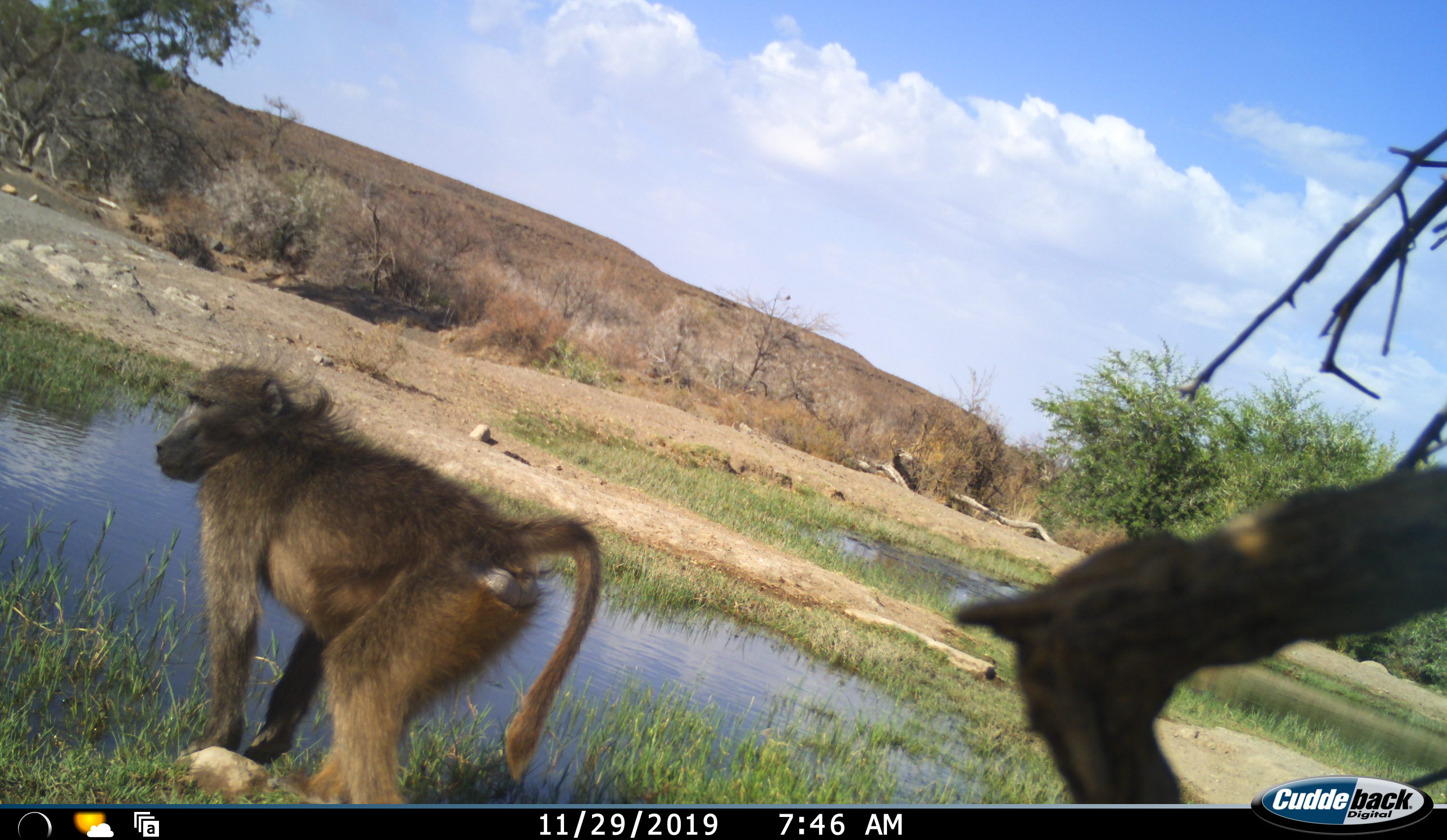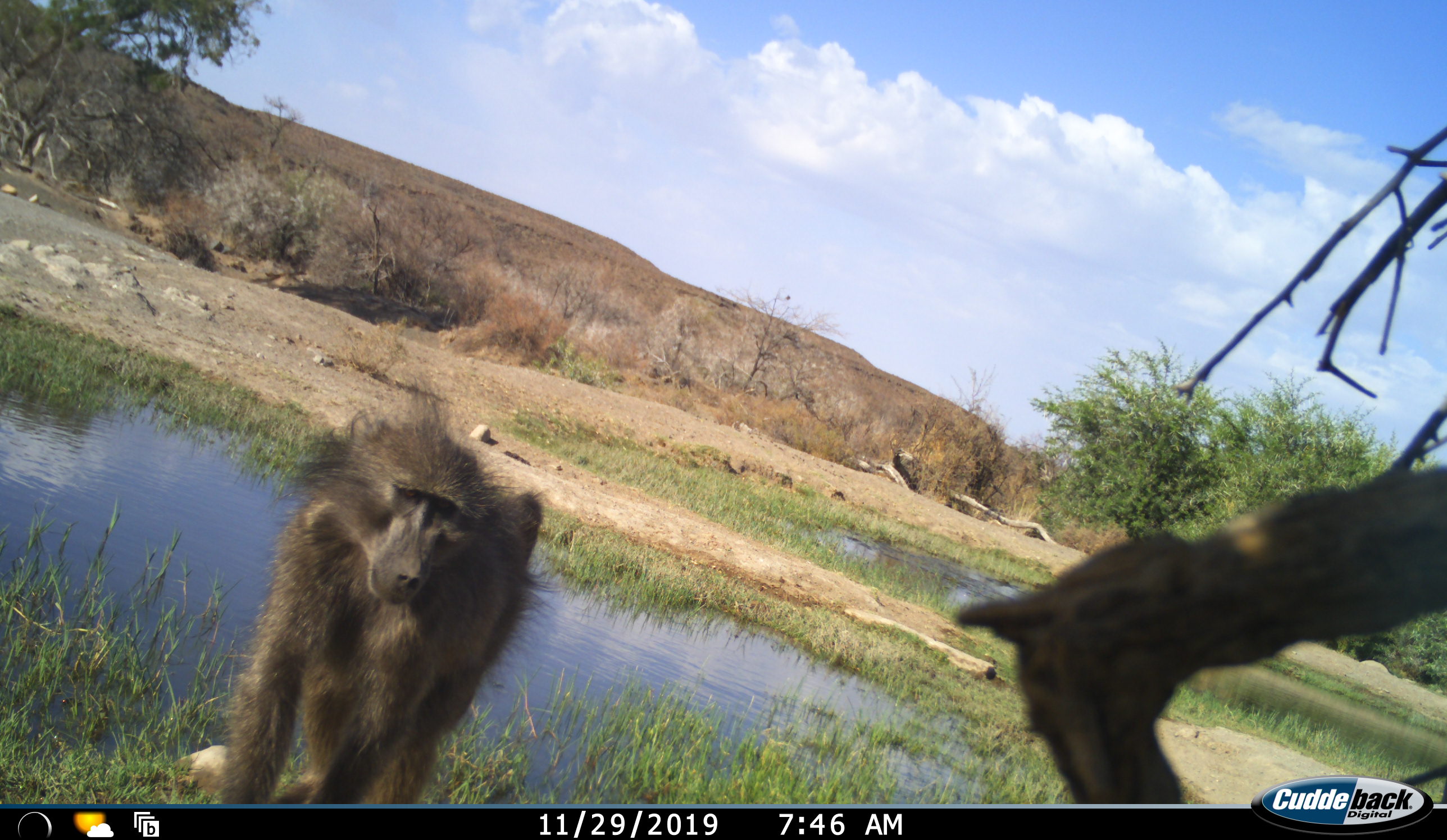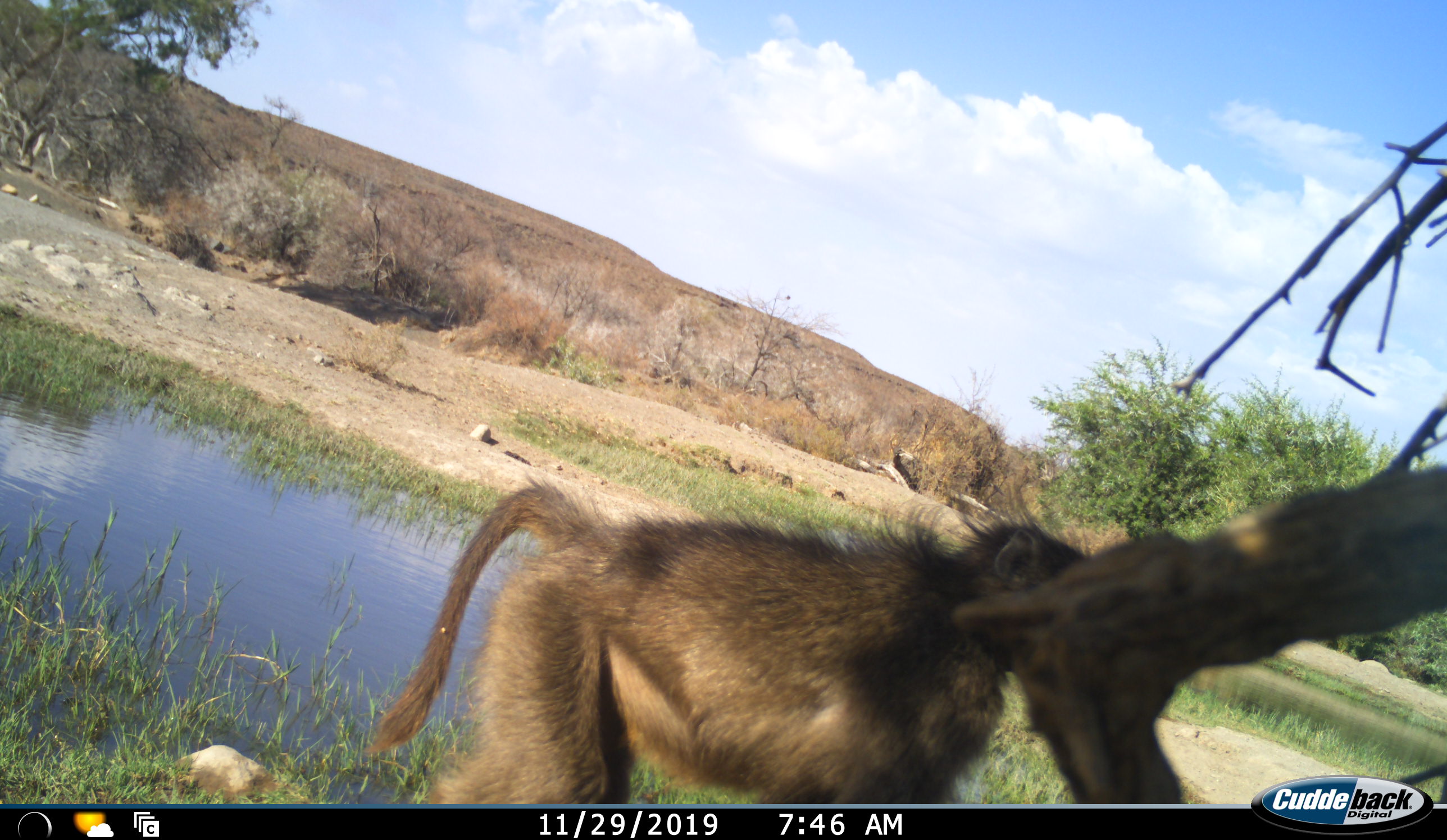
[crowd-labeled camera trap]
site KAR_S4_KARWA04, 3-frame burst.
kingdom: Animalia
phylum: Chordata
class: Mammalia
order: Primates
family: Cercopithecidae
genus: Papio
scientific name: Papio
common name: baboon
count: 1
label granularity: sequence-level